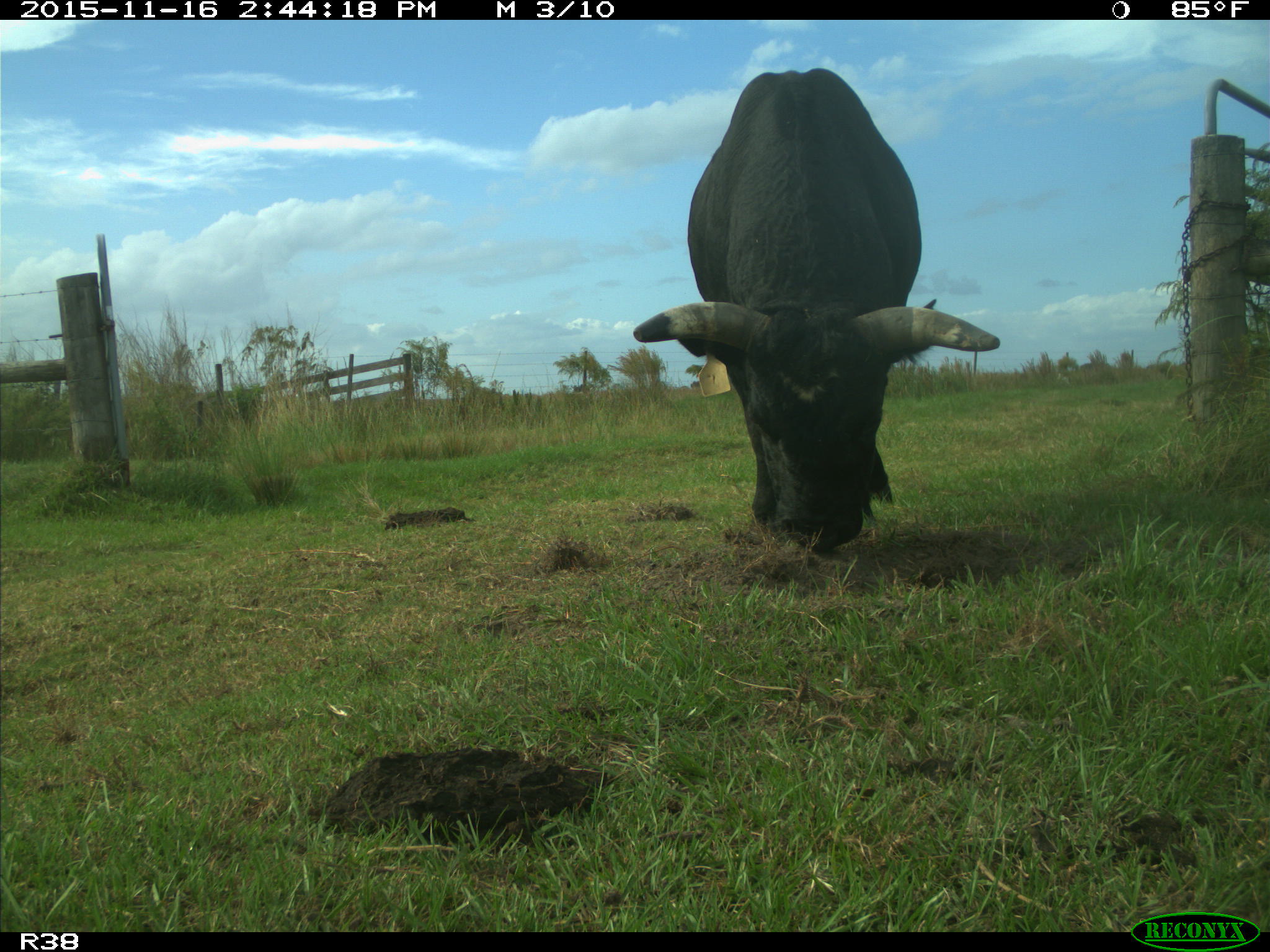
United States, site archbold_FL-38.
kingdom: Animalia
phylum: Chordata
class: Mammalia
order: Artiodactyla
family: Bovidae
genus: Bos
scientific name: Bos taurus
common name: domestic cow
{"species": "Bos taurus (domestic cow)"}